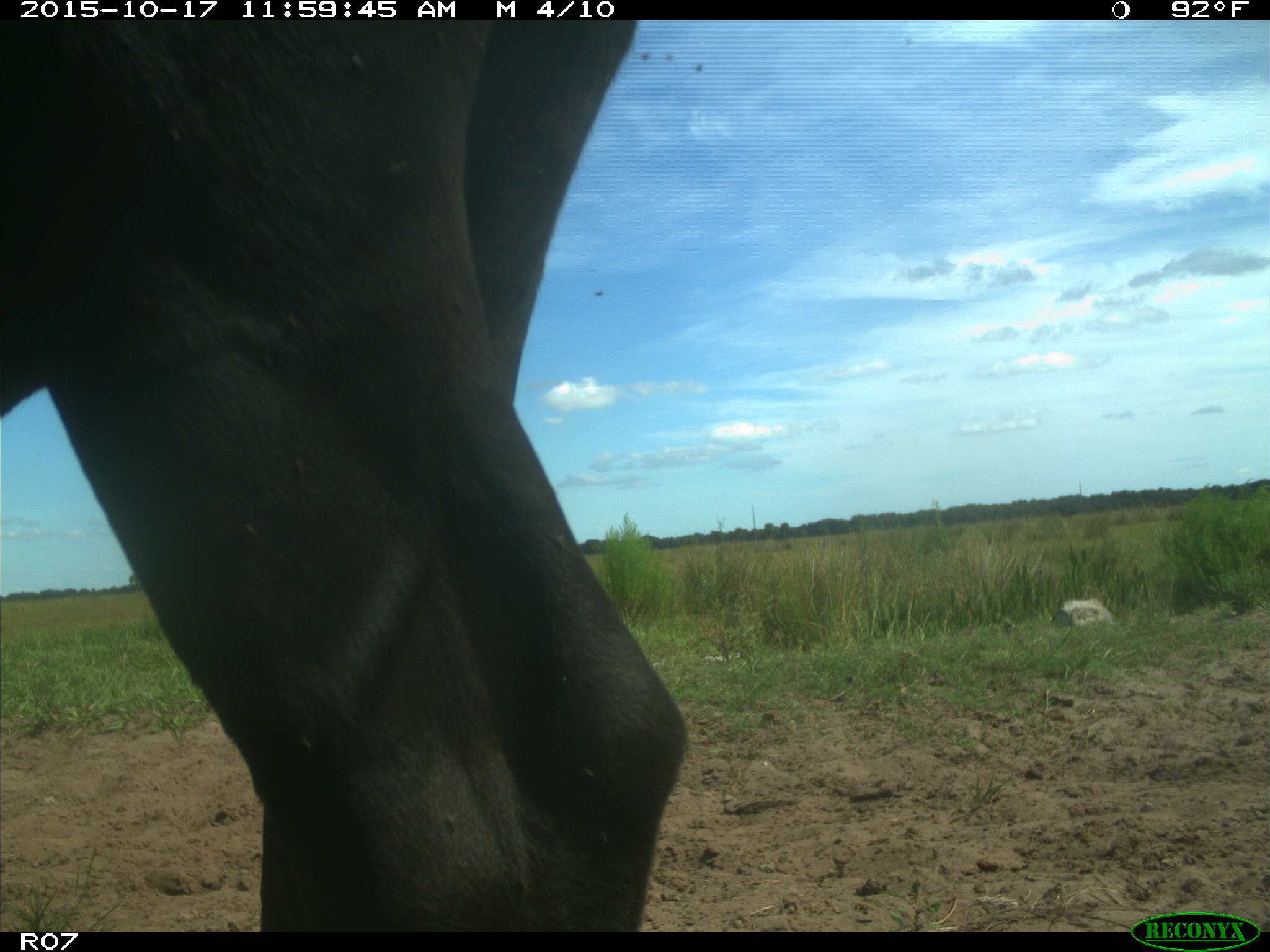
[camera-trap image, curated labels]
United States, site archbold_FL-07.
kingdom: Animalia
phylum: Chordata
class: Mammalia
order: Artiodactyla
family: Bovidae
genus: Bos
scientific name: Bos taurus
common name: domestic cow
Bos taurus (domestic cow).